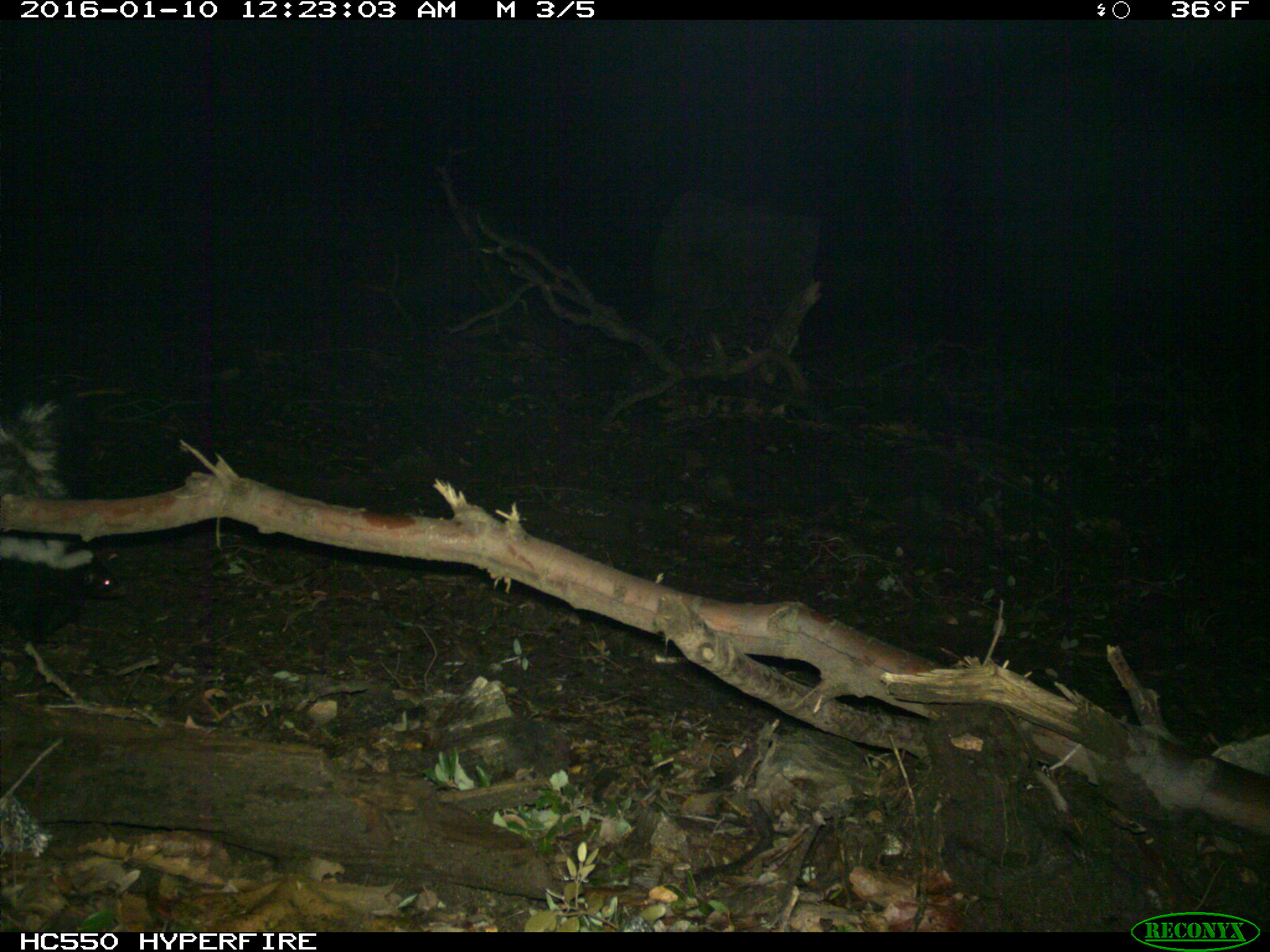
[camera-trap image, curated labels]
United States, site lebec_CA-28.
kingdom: Animalia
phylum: Chordata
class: Mammalia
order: Carnivora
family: Mephitidae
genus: Mephitis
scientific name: Mephitis mephitis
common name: striped skunk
Mephitis mephitis (striped skunk).